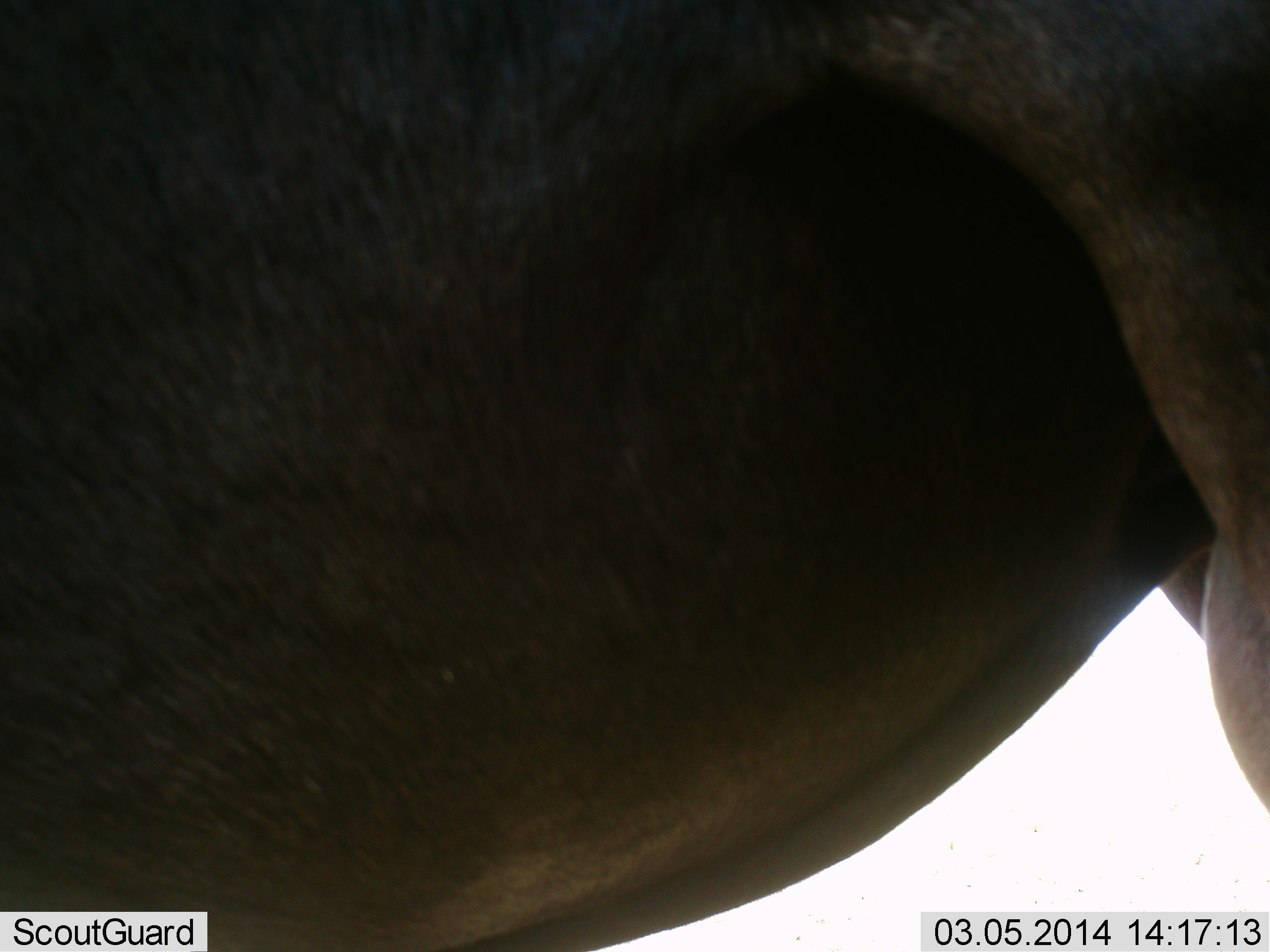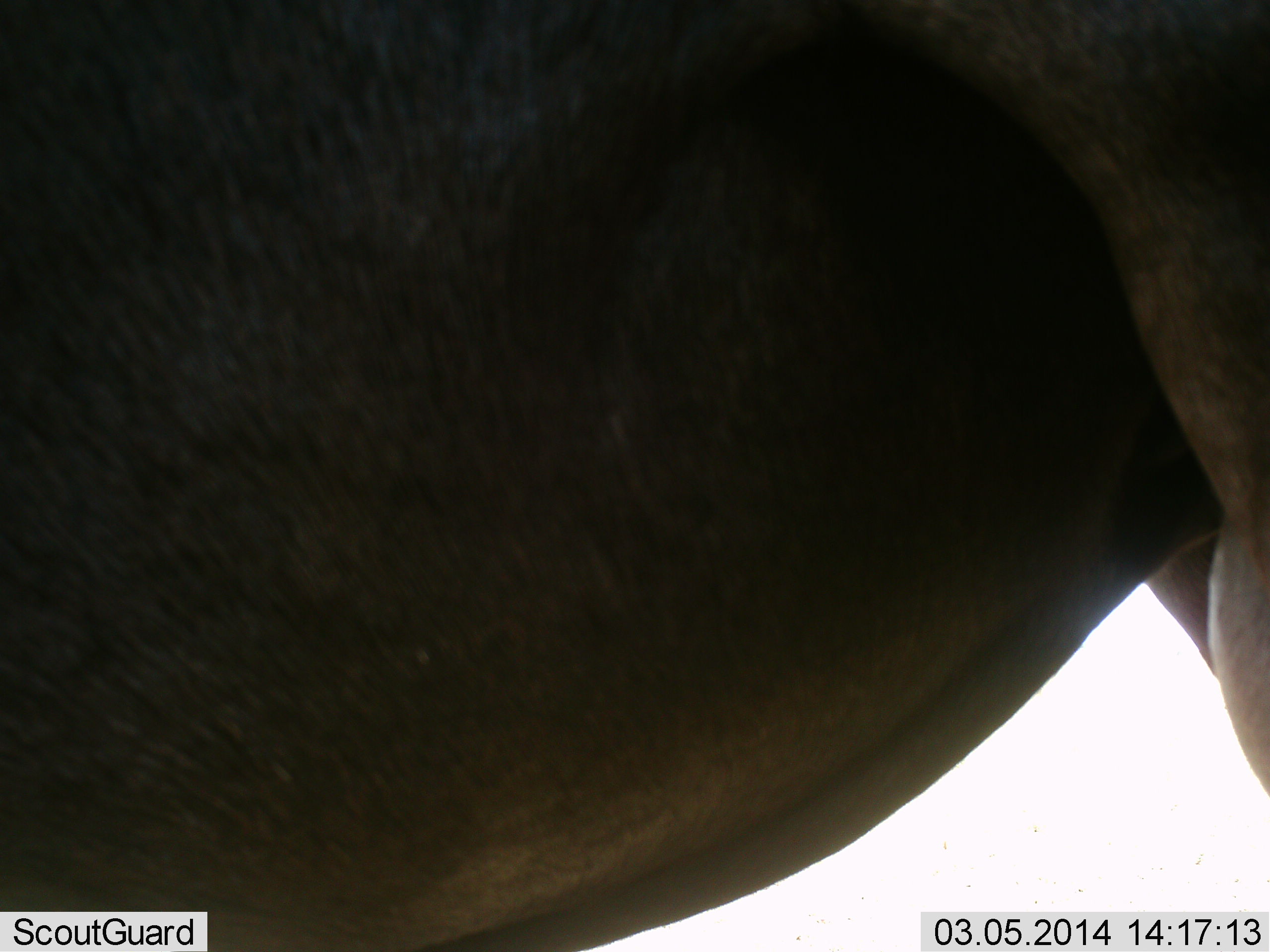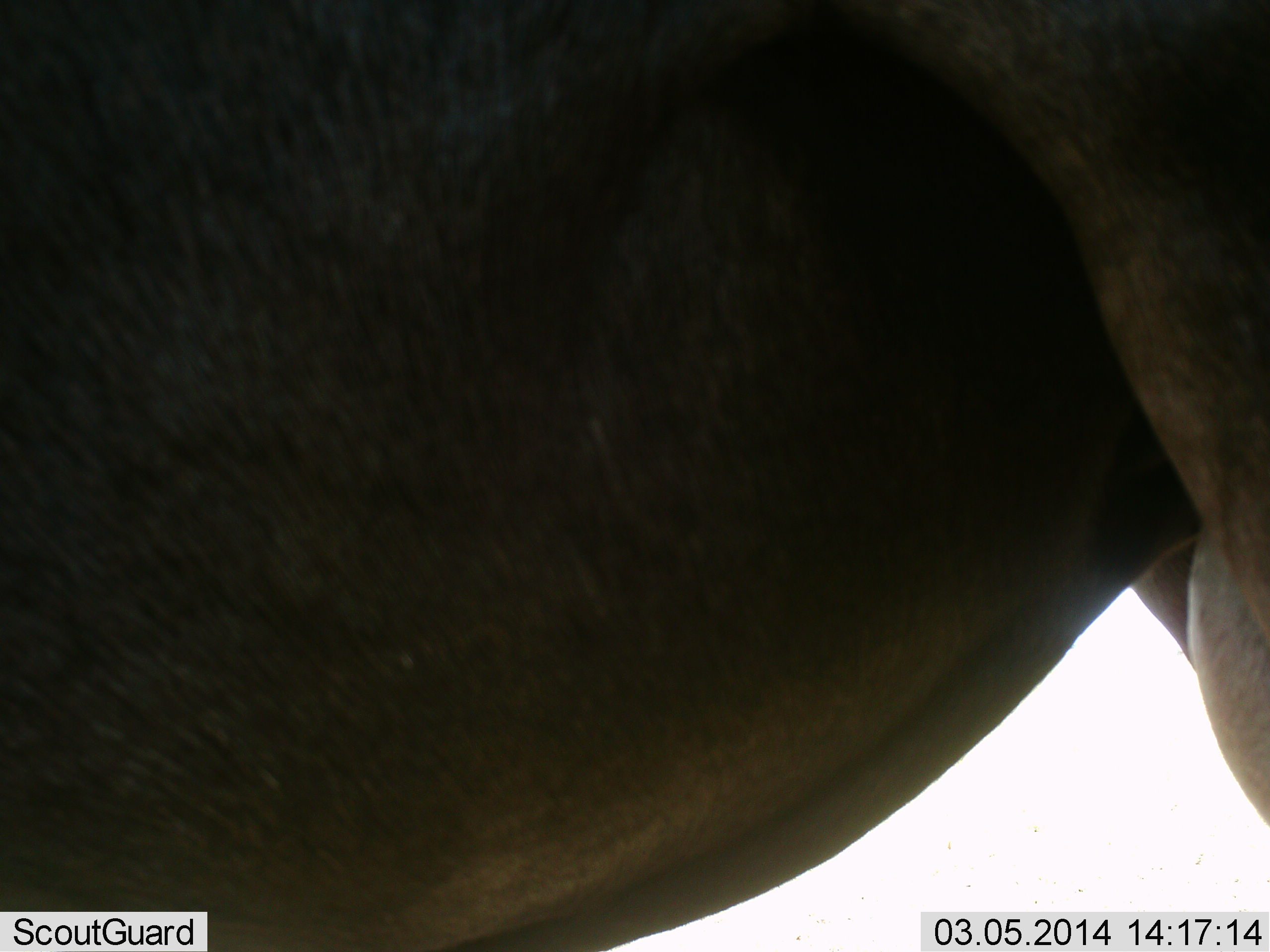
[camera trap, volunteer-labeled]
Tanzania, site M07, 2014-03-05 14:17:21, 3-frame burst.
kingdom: Animalia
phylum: Chordata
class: Mammalia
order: Artiodactyla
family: Bovidae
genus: Connochaetes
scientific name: Connochaetes taurinus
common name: blue wildebeest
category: wildebeest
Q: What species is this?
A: Wildebeest (blue wildebeest) (Connochaetes taurinus).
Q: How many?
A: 1.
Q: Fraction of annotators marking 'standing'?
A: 90%.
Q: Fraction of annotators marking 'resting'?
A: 0%.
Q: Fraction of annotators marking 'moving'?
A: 10%.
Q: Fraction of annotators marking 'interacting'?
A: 0%.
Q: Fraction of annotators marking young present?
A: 0%.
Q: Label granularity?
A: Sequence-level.